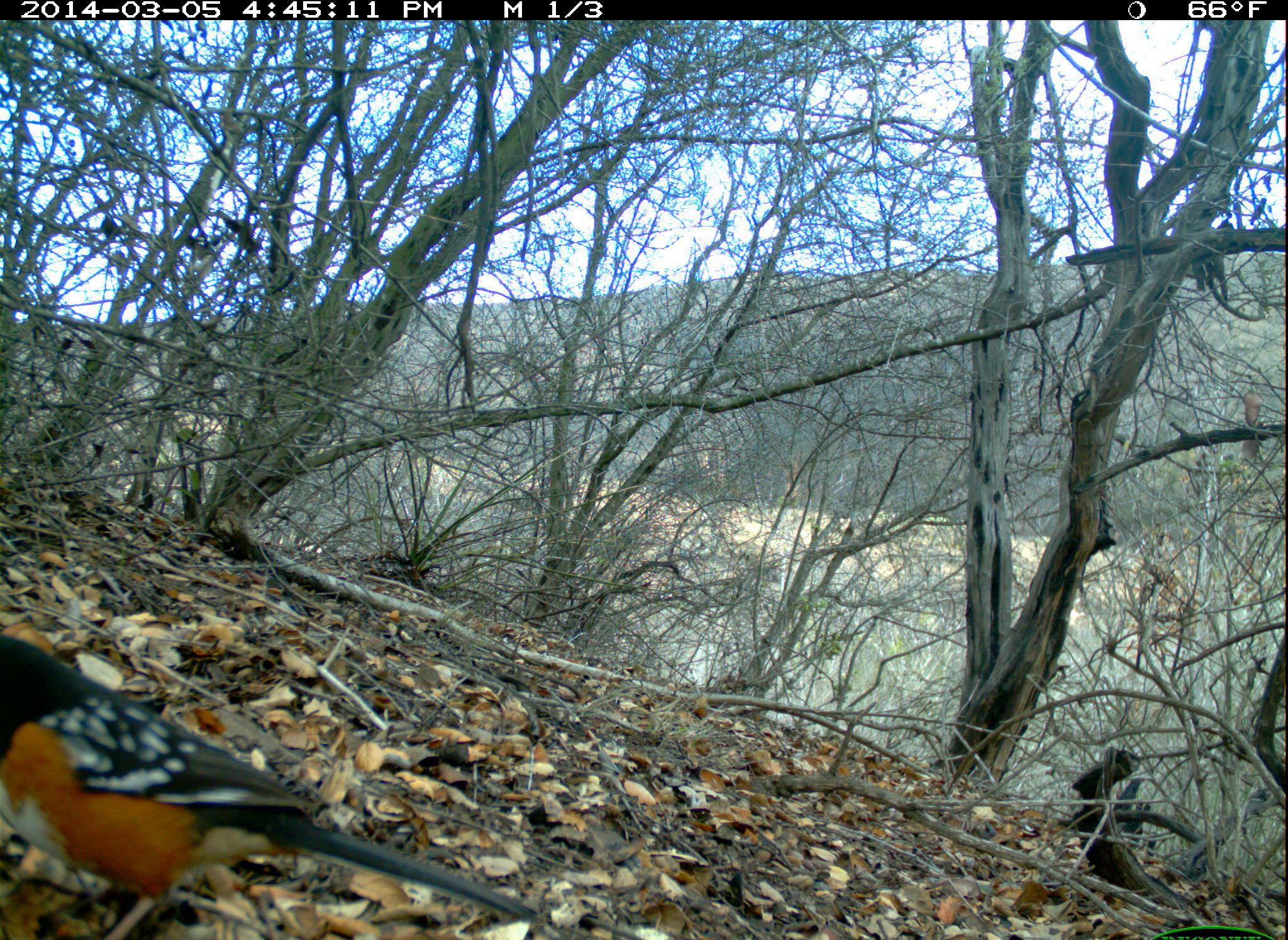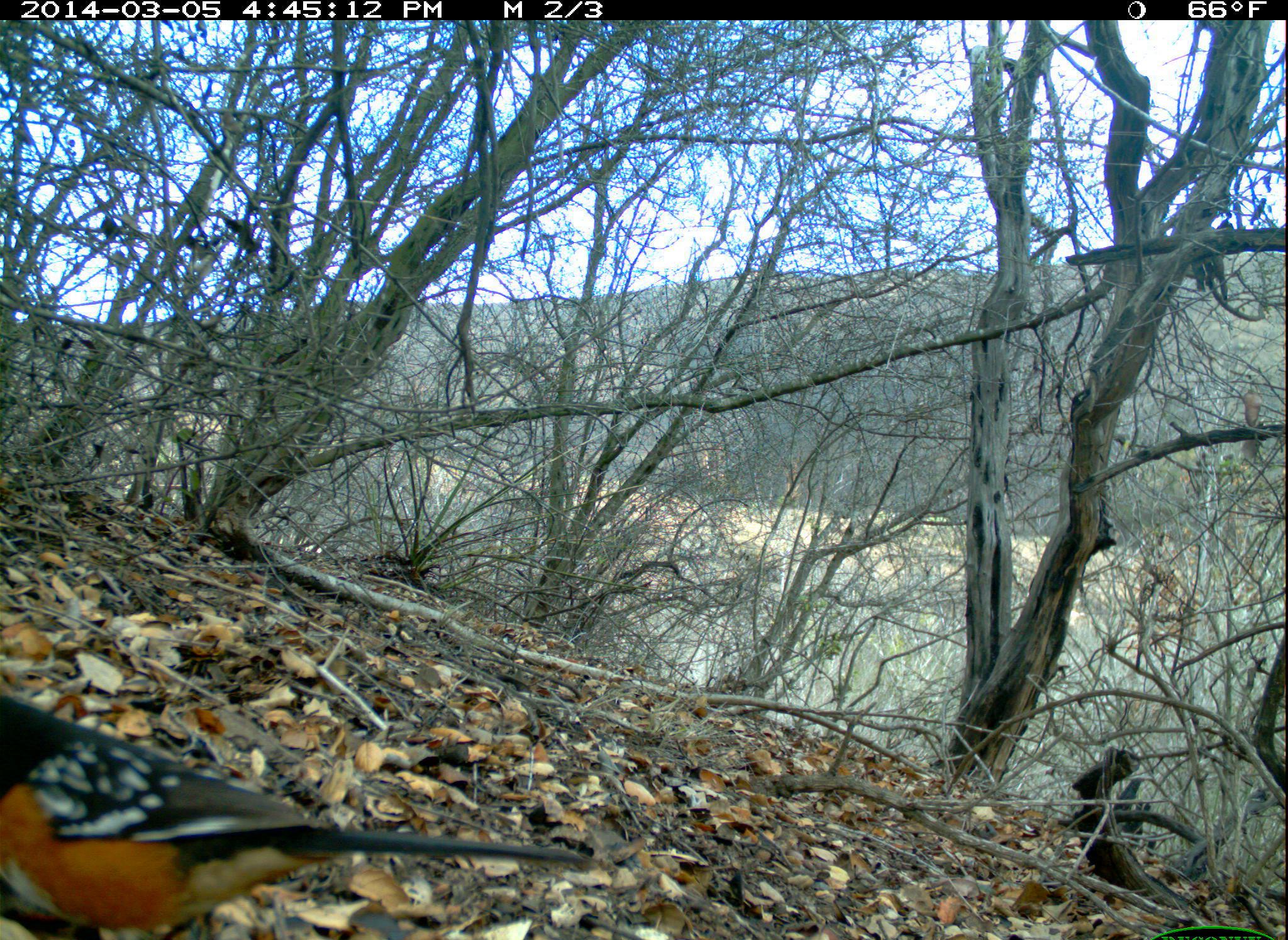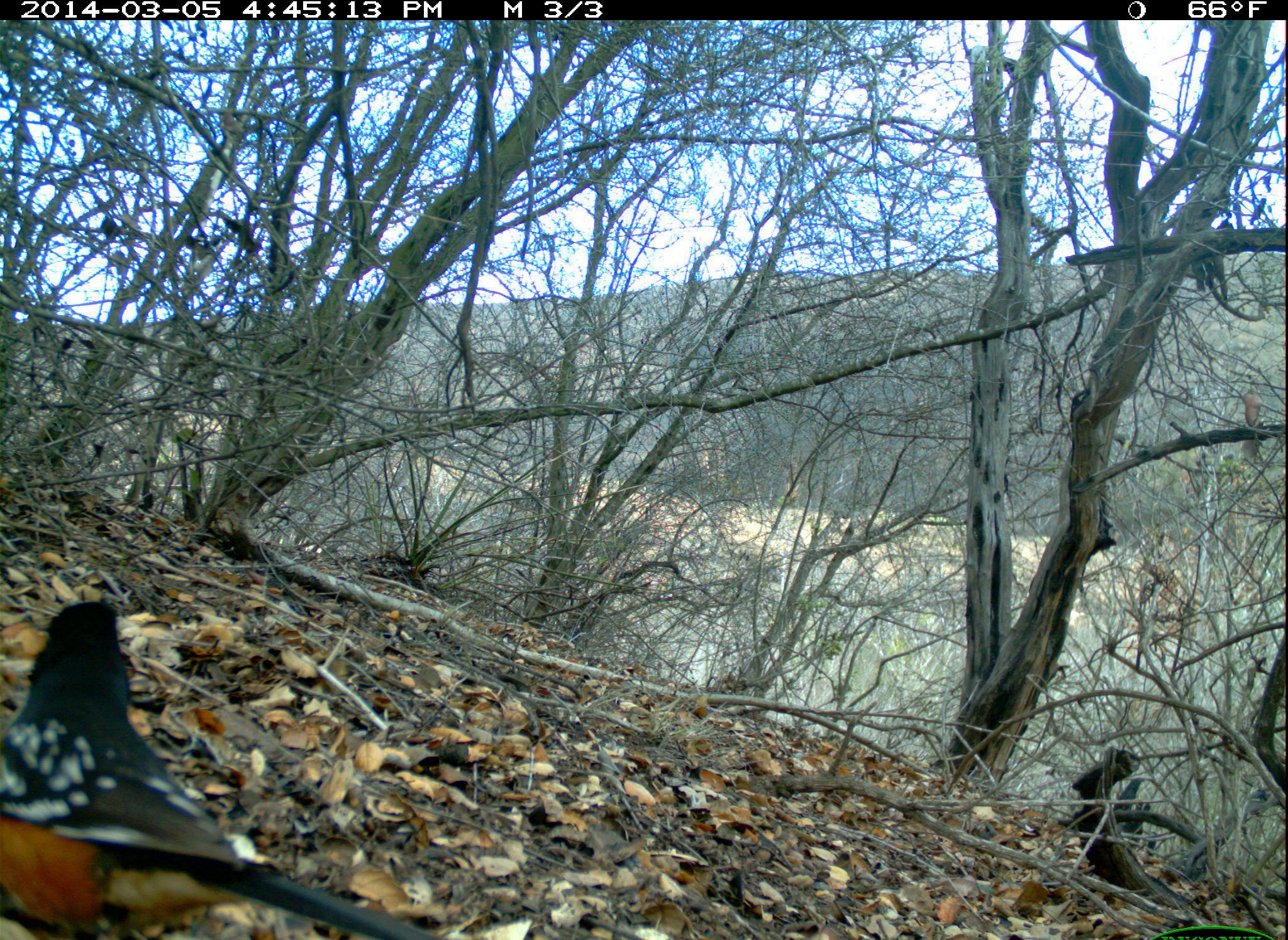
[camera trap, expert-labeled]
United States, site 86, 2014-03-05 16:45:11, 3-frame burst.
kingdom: Animalia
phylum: Chordata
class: Aves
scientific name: Aves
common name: bird